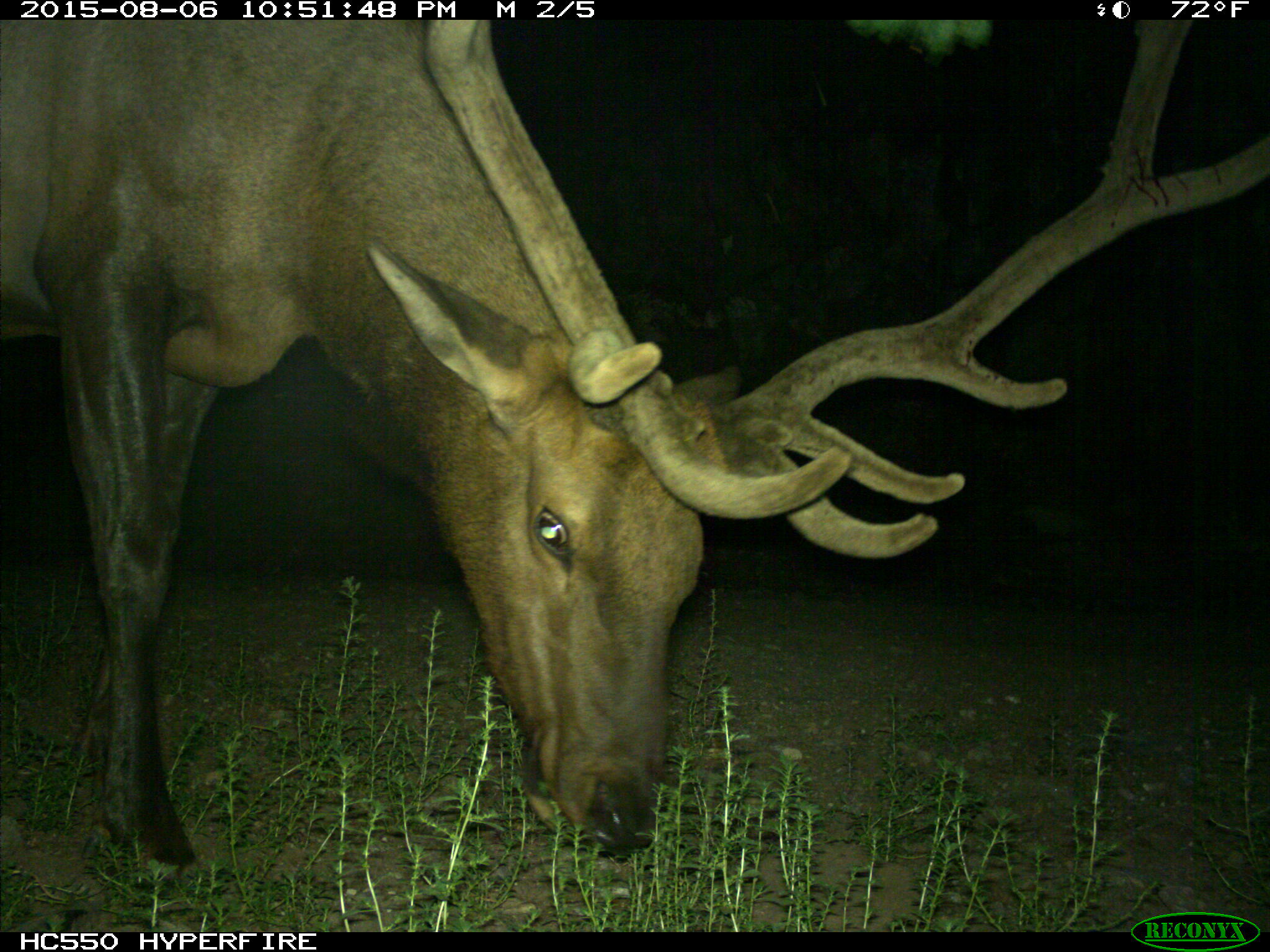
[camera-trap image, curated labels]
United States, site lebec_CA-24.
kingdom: Animalia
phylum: Chordata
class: Mammalia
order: Artiodactyla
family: Cervidae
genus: Cervus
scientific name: Cervus canadensis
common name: elk